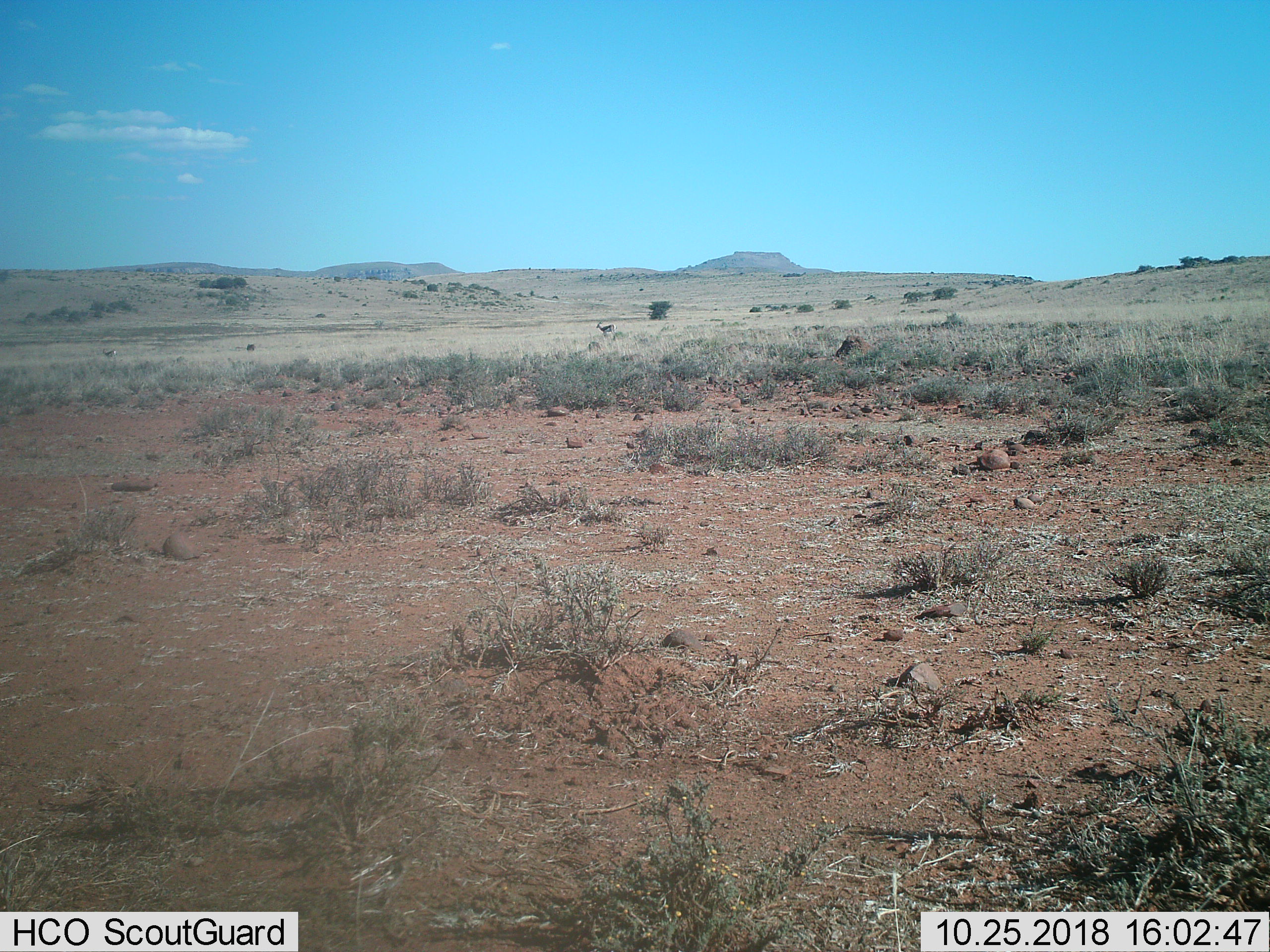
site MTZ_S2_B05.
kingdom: Animalia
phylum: Chordata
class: Mammalia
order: Artiodactyla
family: Bovidae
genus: Antidorcas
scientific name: Antidorcas marsupialis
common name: springbok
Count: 2.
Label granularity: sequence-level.